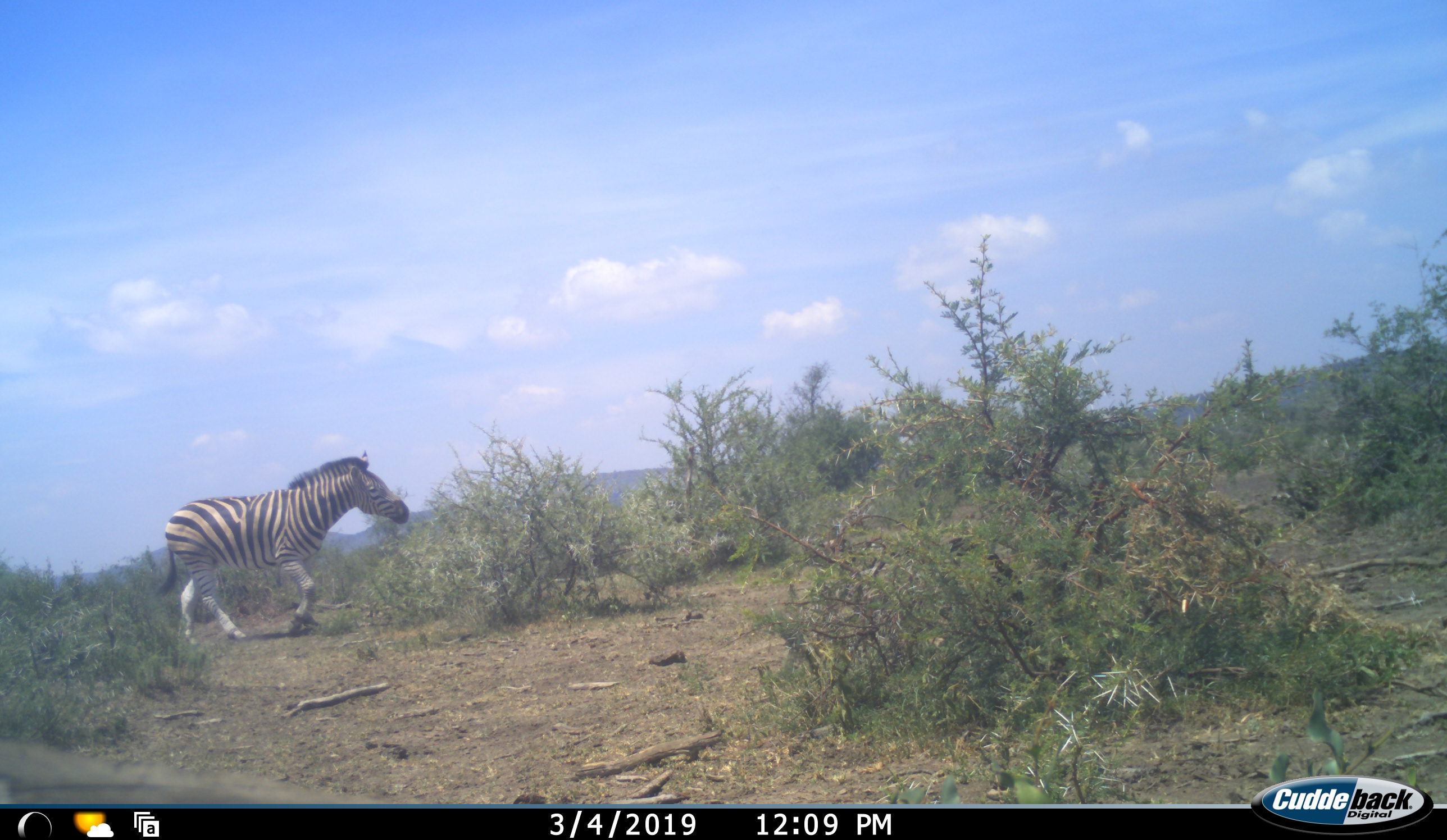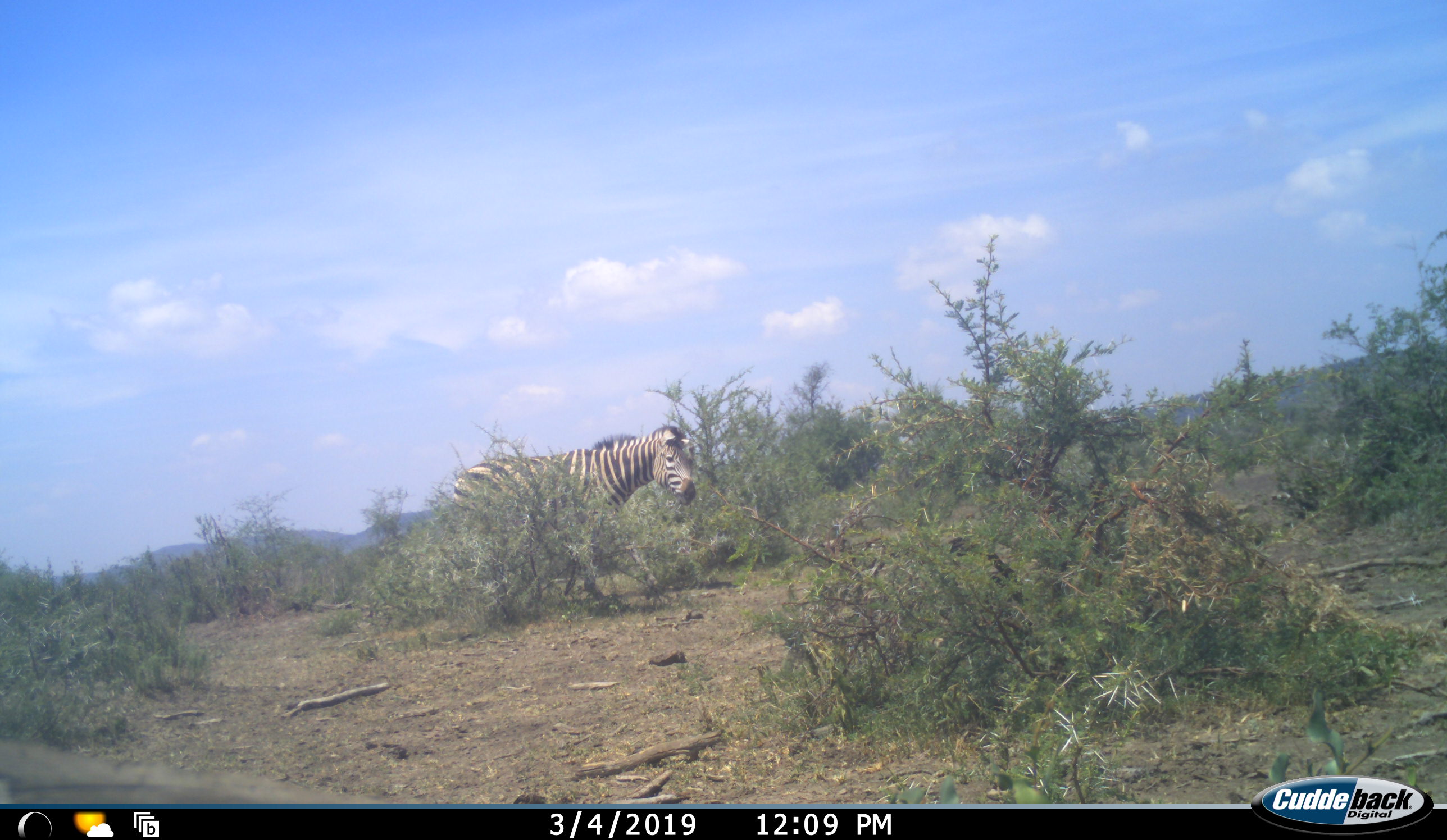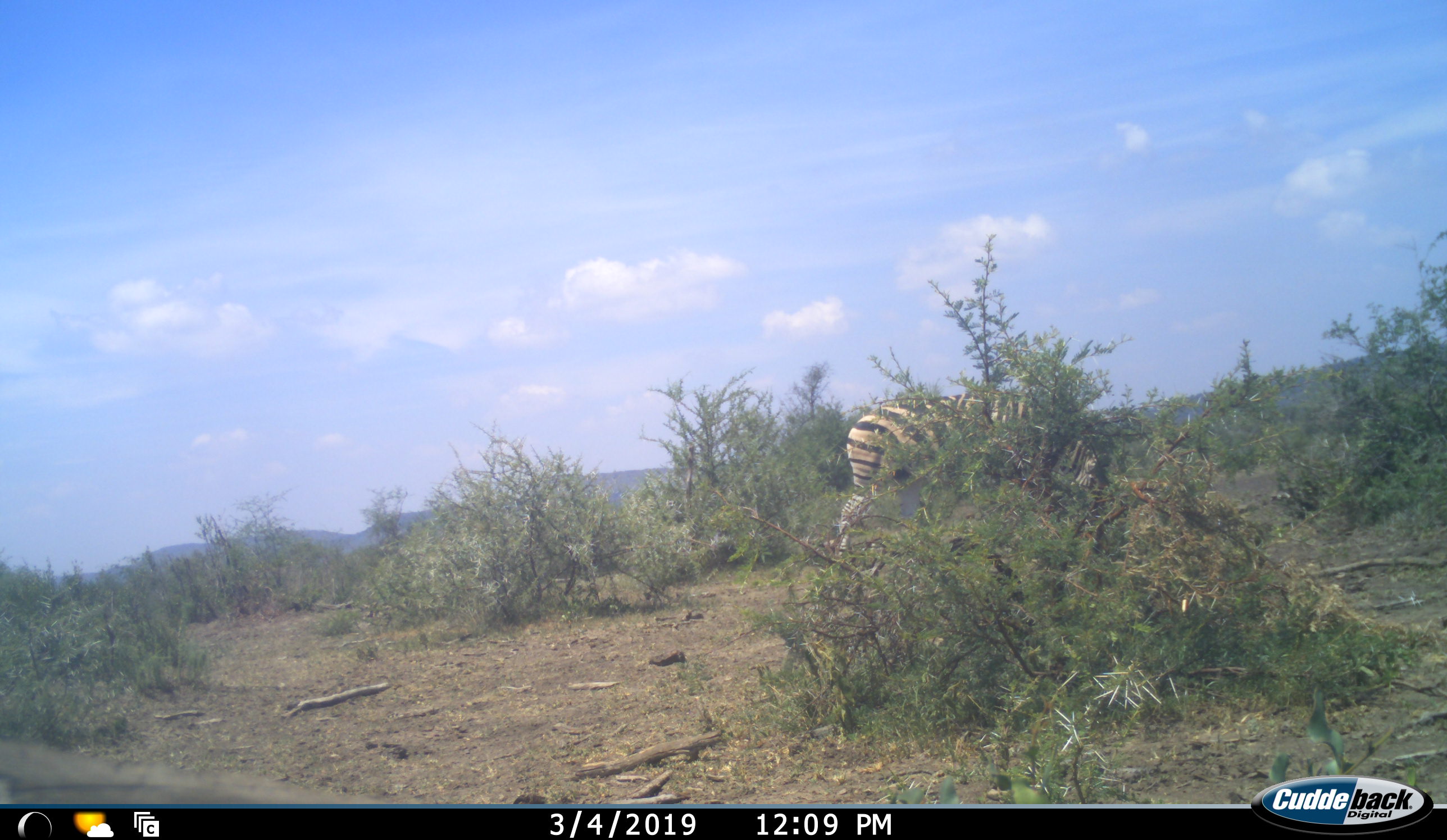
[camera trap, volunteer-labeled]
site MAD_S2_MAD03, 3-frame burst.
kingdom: Animalia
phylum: Chordata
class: Mammalia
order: Perissodactyla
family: Equidae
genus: Equus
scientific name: Equus quagga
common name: plains zebra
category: zebraplains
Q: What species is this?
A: Zebraplains (plains zebra) (Equus quagga).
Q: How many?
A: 1.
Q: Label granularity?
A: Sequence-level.